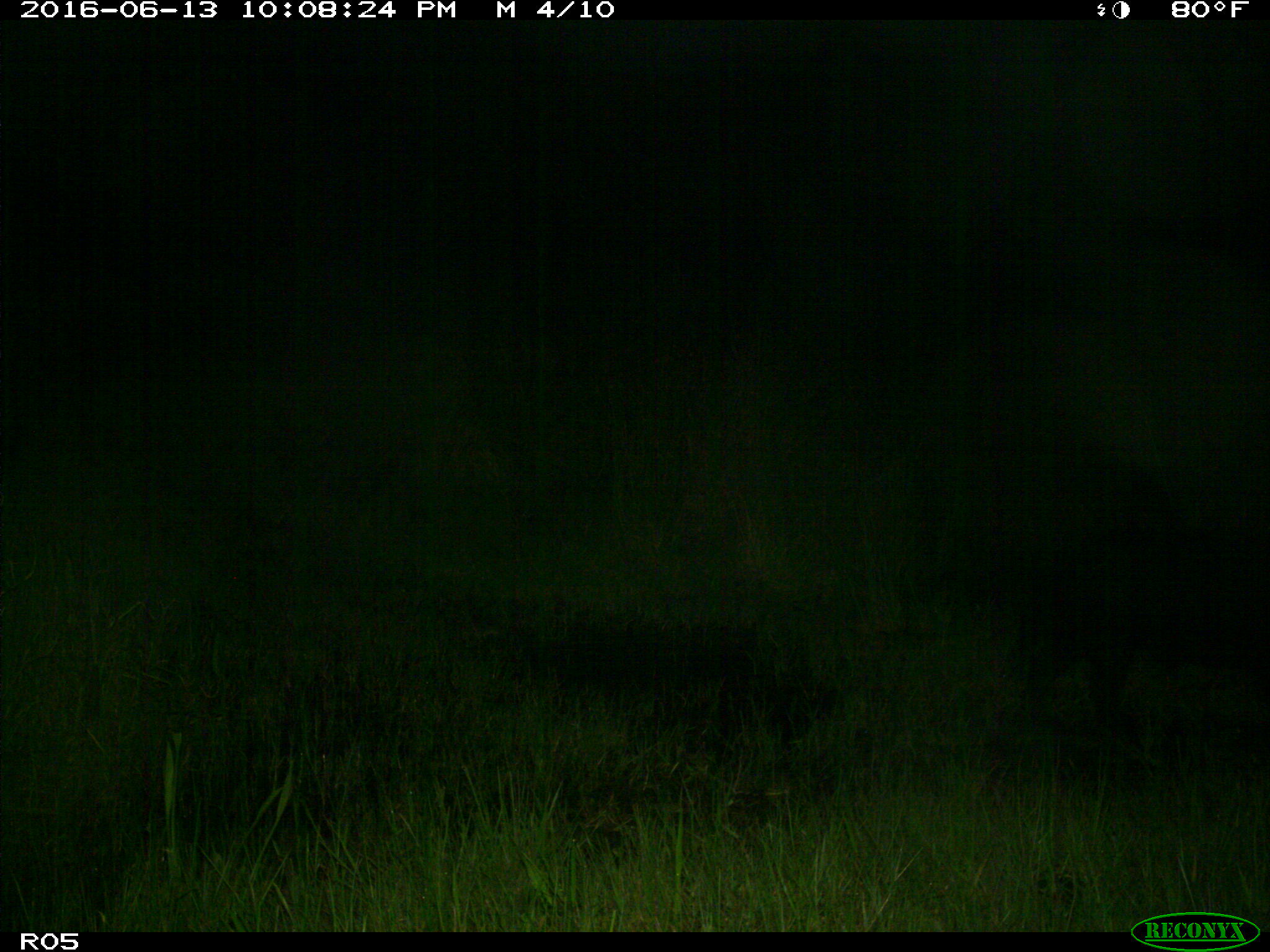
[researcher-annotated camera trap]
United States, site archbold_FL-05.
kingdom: Animalia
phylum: Chordata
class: Mammalia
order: Artiodactyla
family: Suidae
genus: Sus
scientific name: Sus scrofa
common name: wild boar